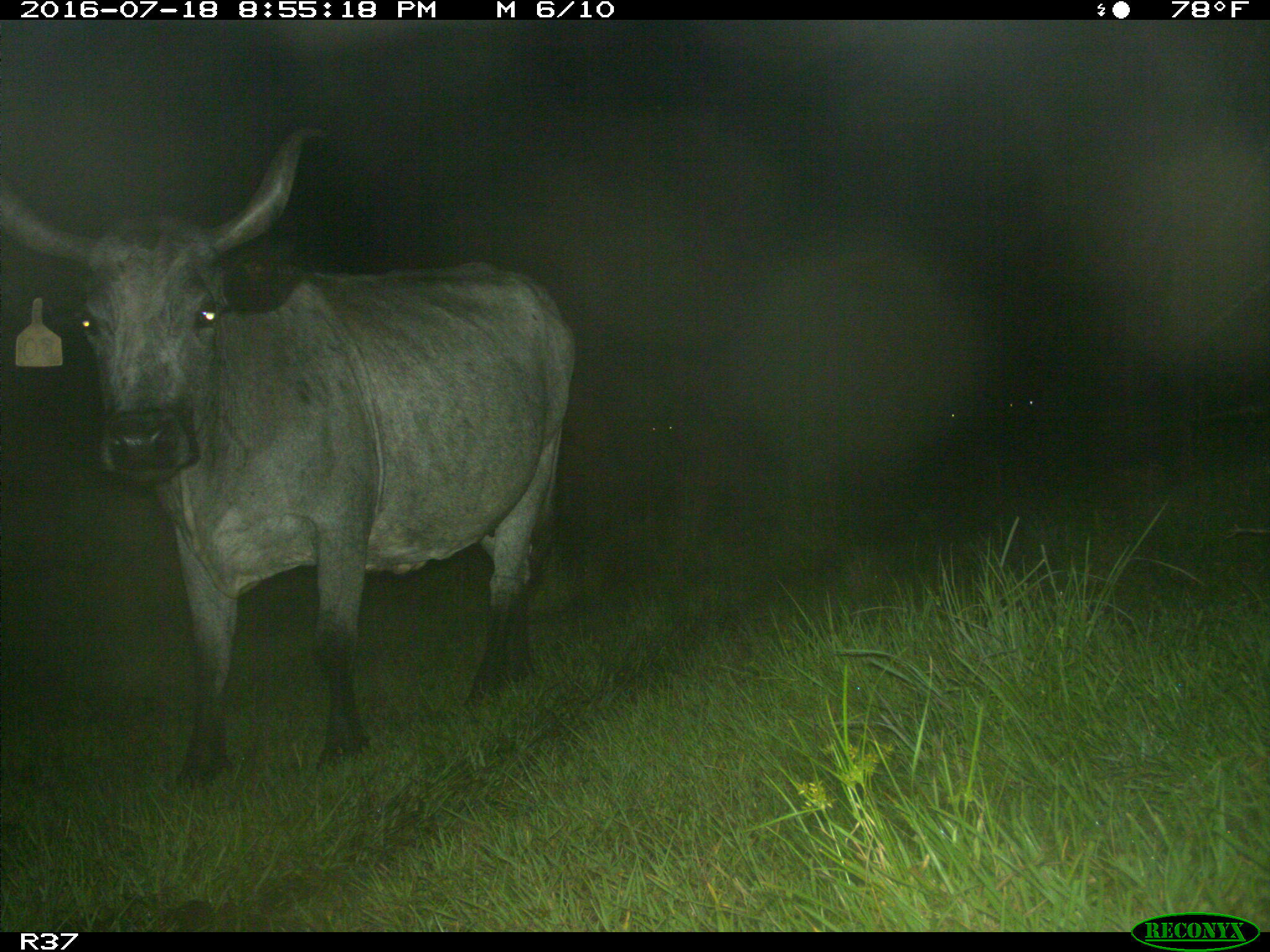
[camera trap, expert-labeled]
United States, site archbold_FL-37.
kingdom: Animalia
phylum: Chordata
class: Mammalia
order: Artiodactyla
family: Bovidae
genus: Bos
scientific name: Bos taurus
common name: domestic cow